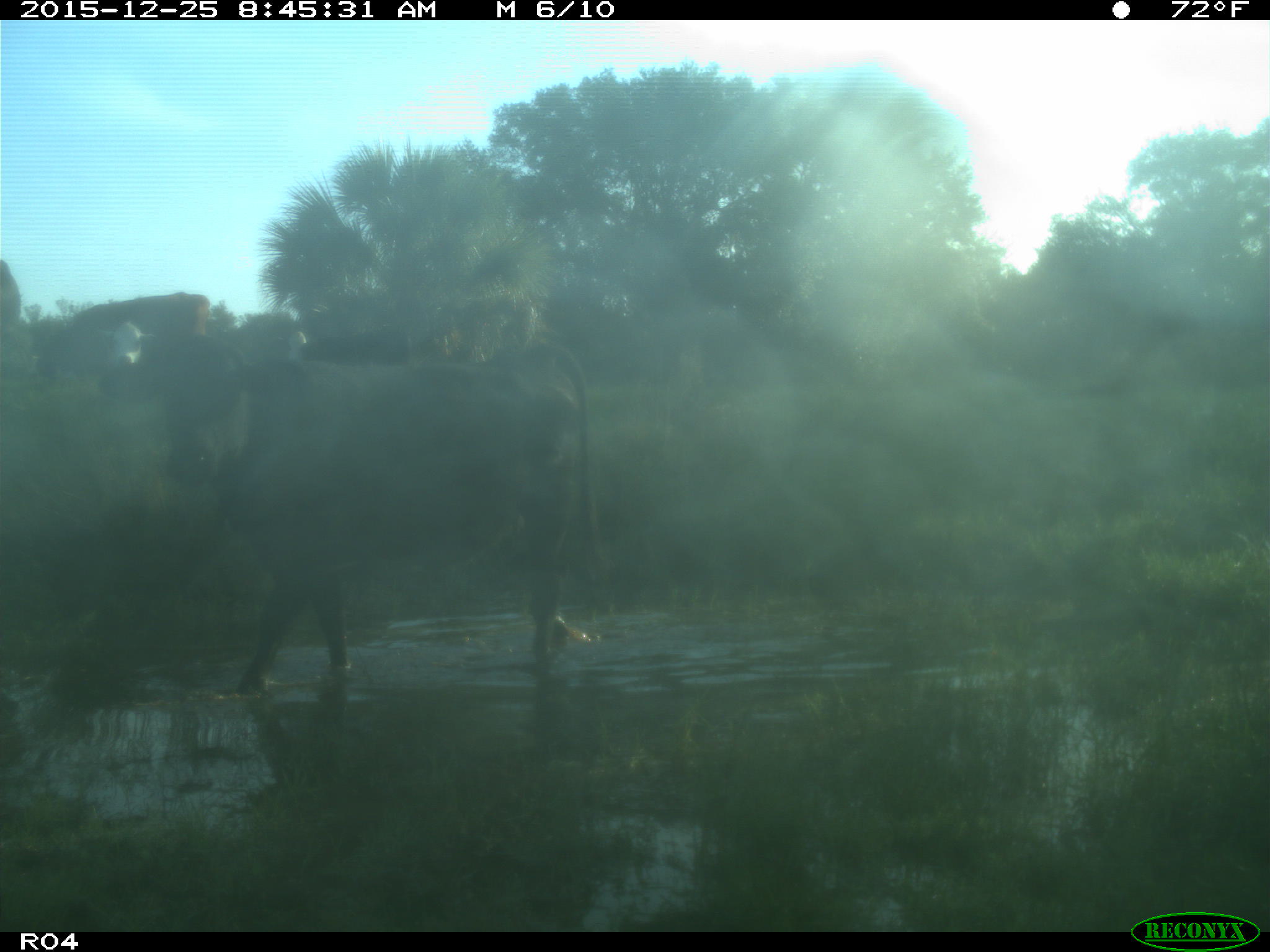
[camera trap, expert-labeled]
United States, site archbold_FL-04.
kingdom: Animalia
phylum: Chordata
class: Mammalia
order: Artiodactyla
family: Bovidae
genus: Bos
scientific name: Bos taurus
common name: domestic cow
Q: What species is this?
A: Bos taurus (domestic cow).